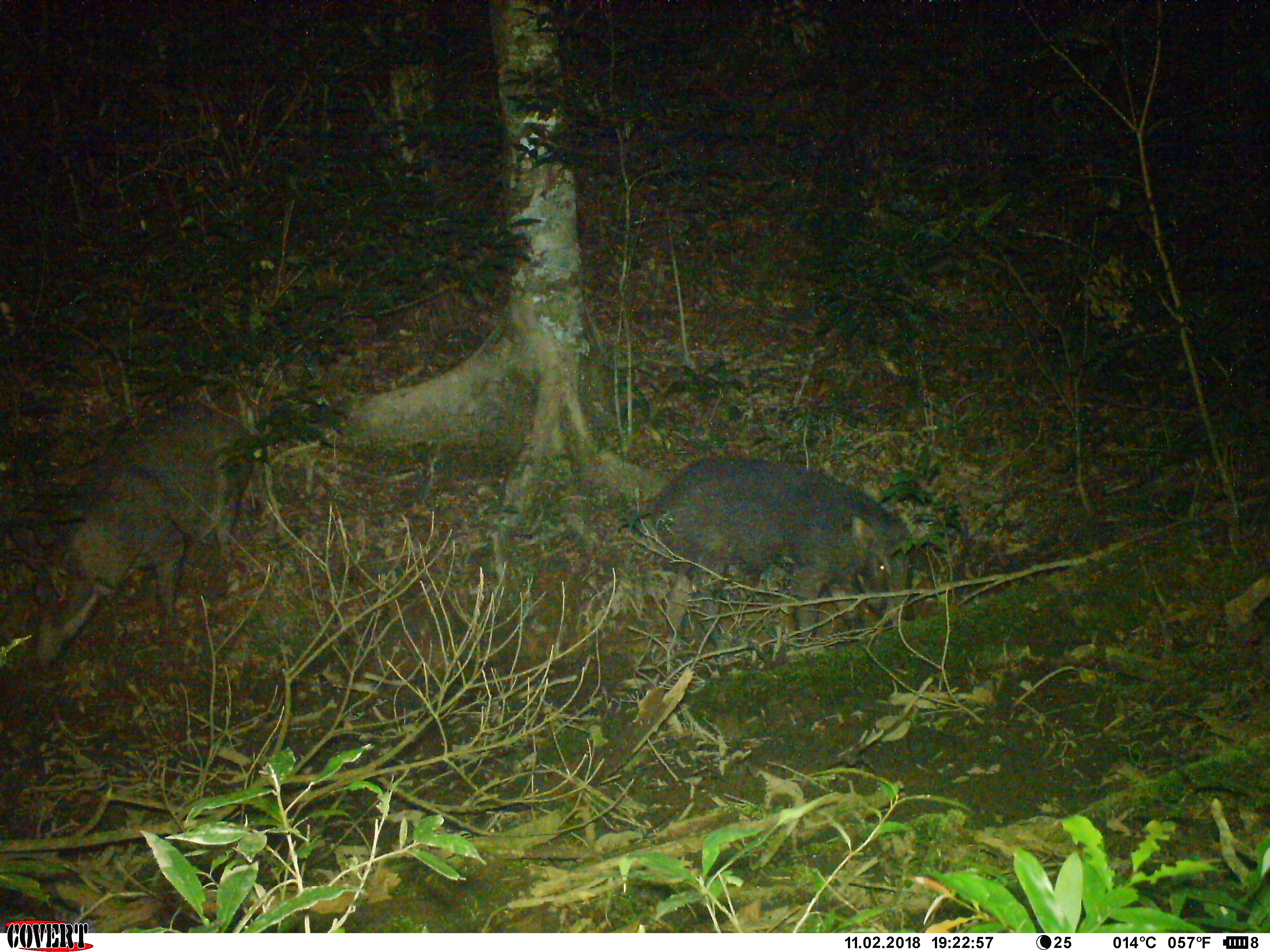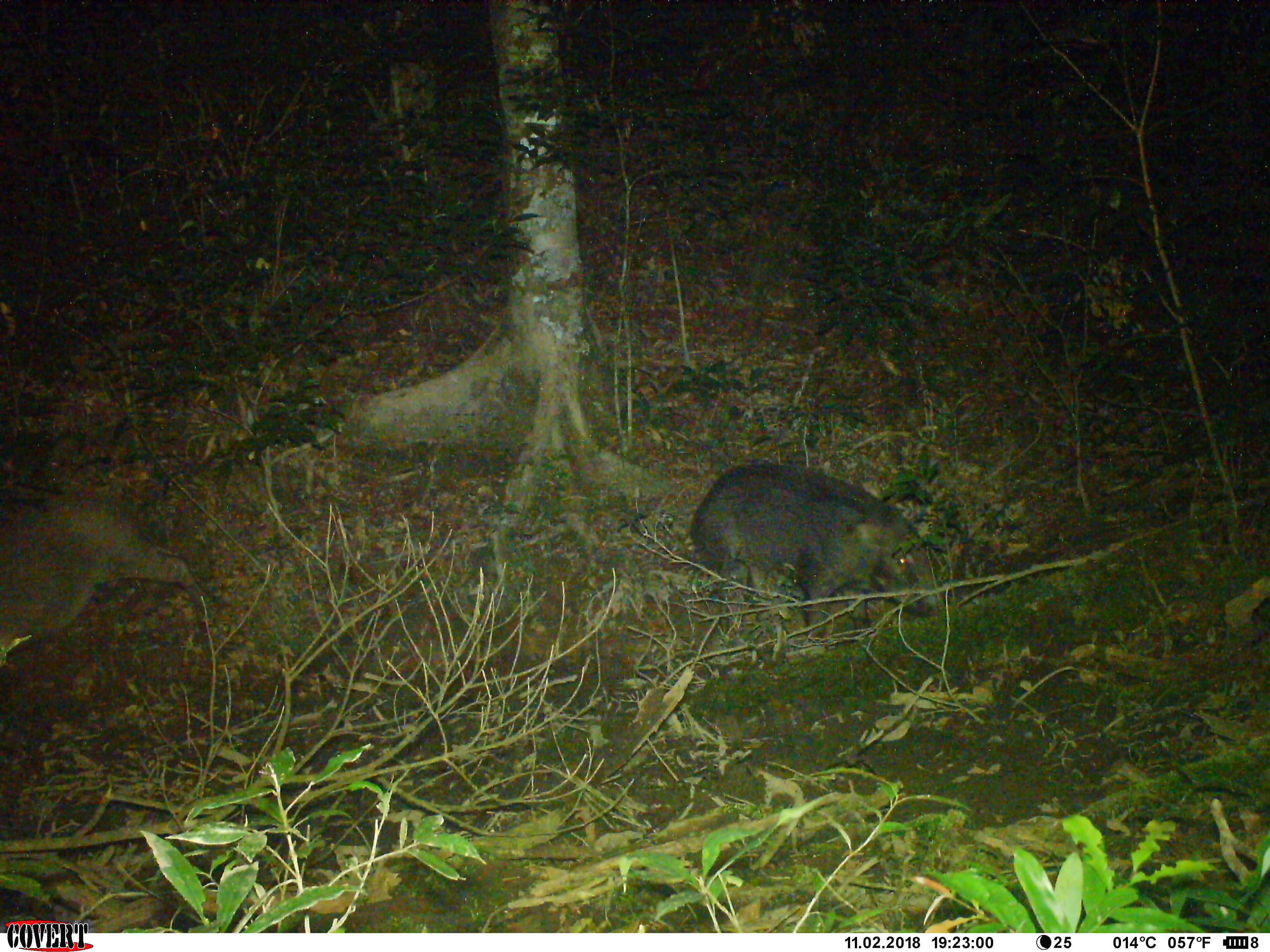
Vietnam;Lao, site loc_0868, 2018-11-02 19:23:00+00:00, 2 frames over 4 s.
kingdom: Animalia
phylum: Chordata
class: Mammalia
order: Artiodactyla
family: Suidae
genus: Sus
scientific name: Sus scrofa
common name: eurasian wild pig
Eurasian wild pig (Sus scrofa). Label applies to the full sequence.